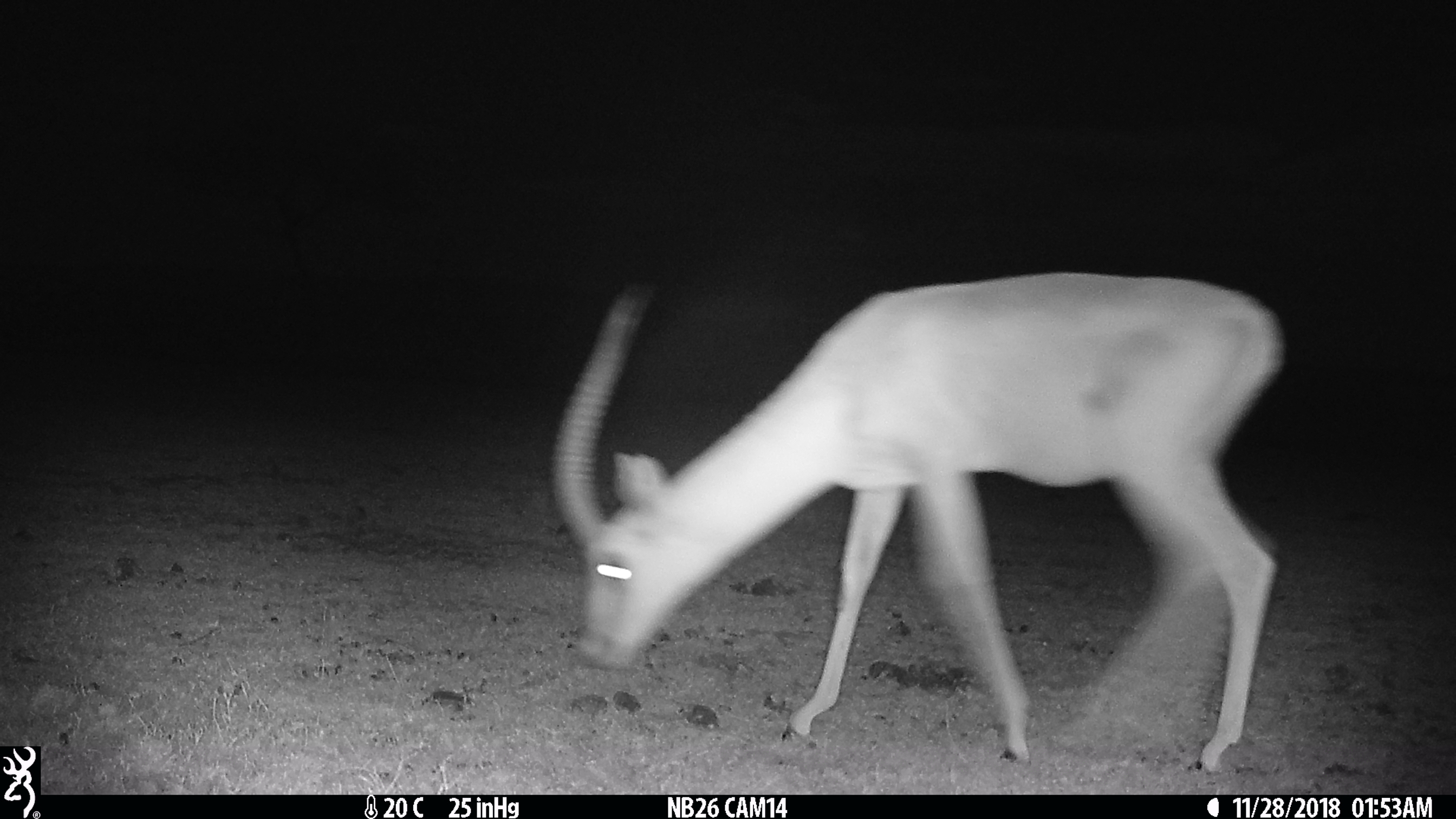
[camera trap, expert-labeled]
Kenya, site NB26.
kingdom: Animalia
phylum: Chordata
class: Mammalia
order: Artiodactyla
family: Bovidae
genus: Nanger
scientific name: Nanger granti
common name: grant's gazelle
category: gazelle grants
Gazelle grants (grant's gazelle) (Nanger granti).